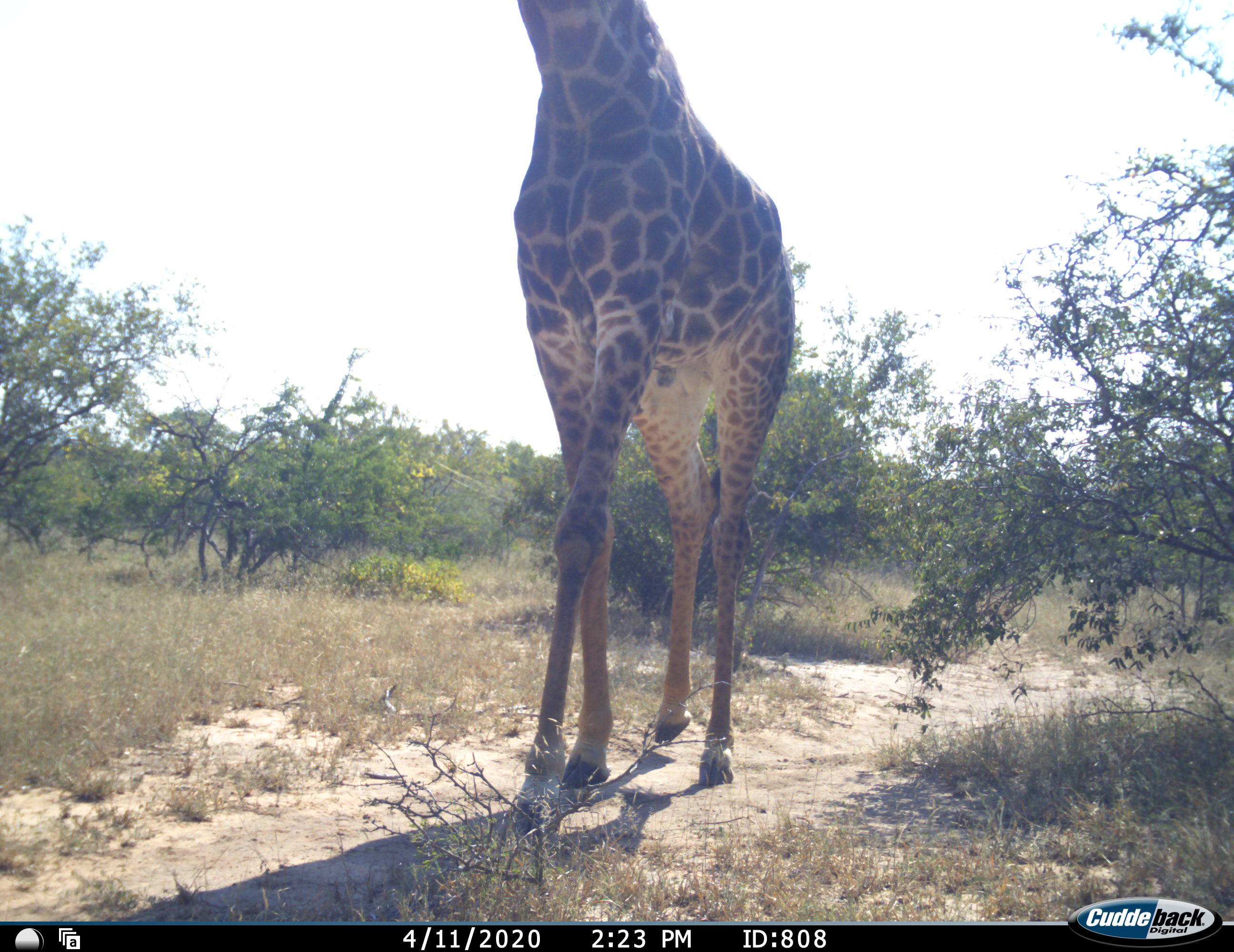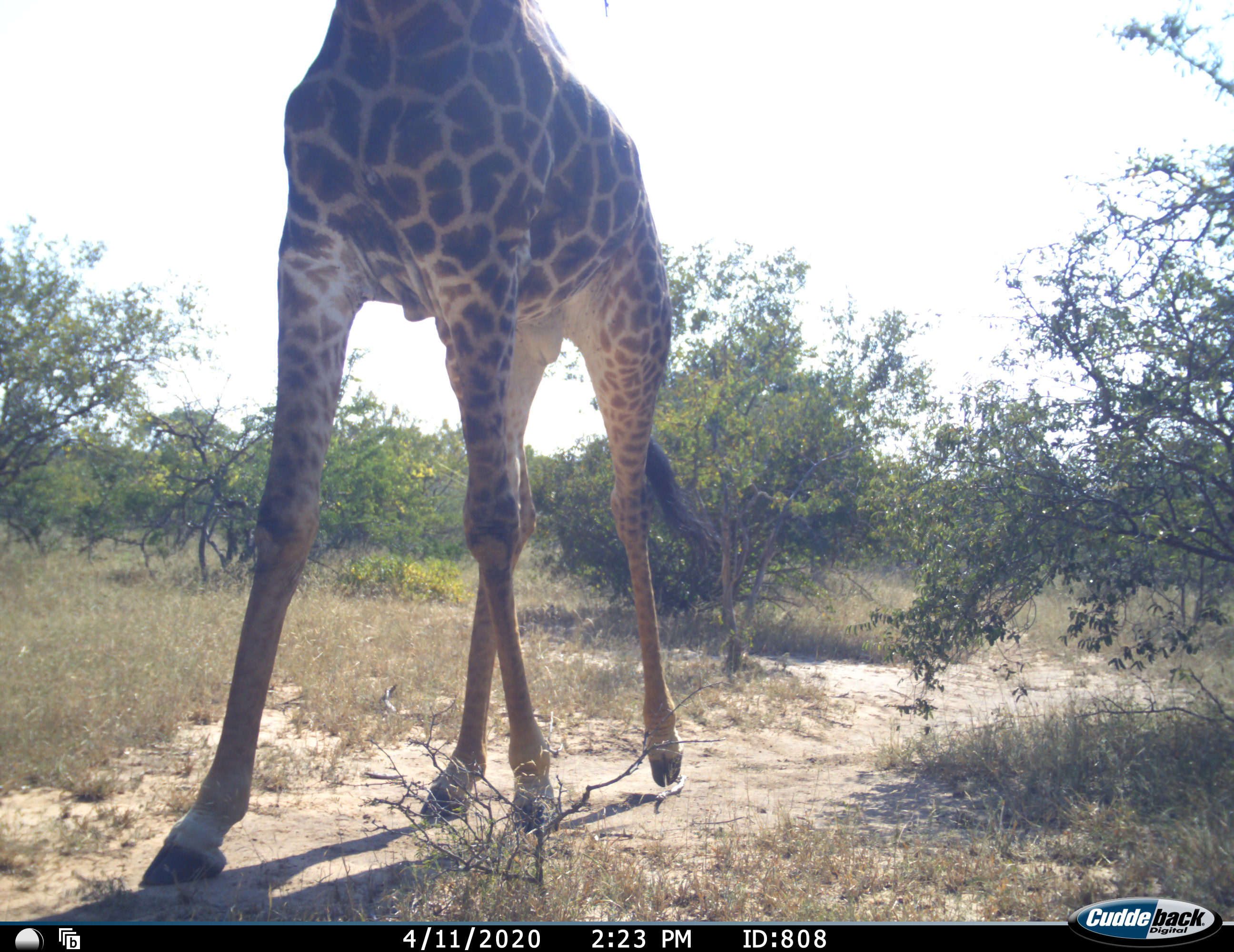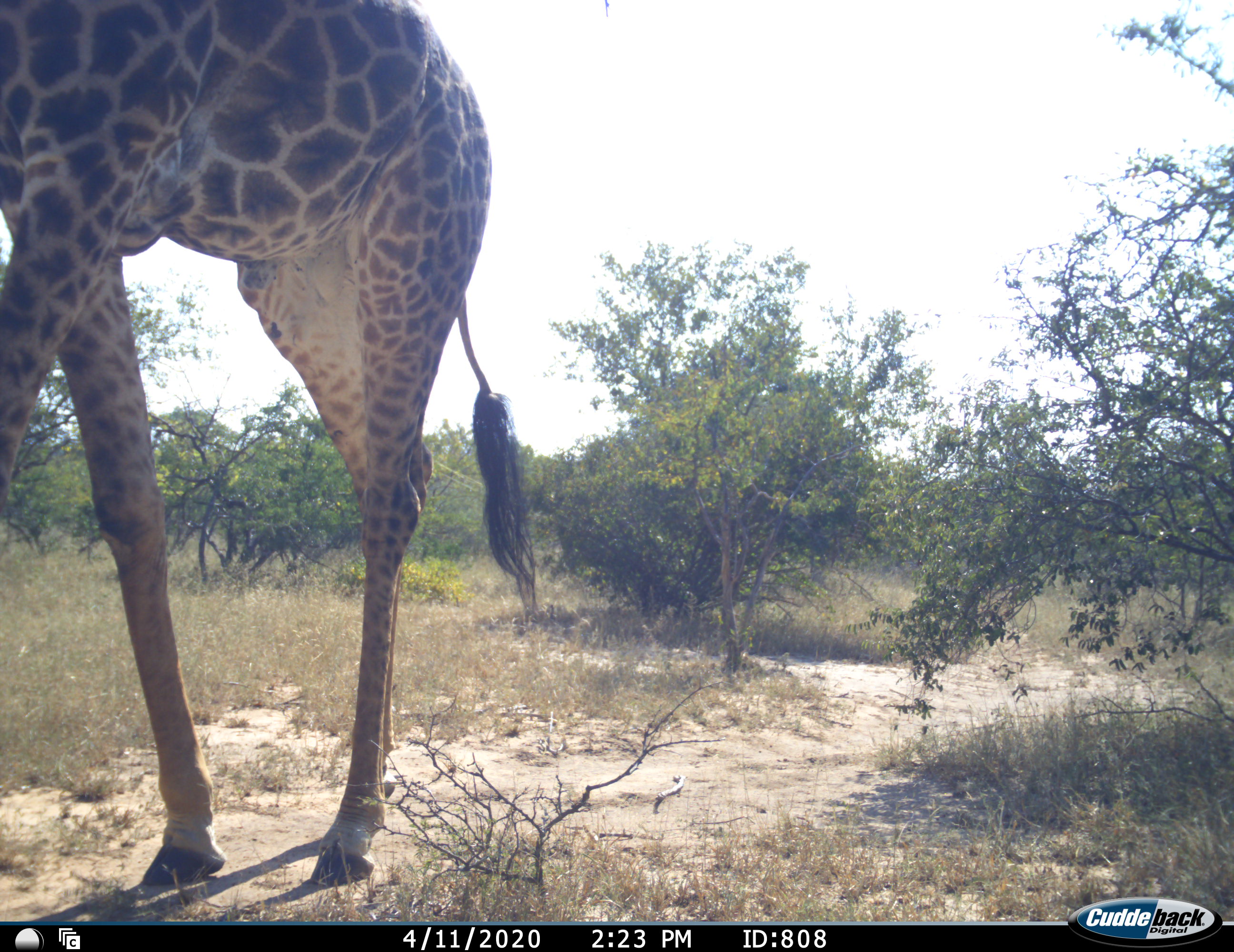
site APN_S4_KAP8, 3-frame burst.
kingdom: Animalia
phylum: Chordata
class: Mammalia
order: Artiodactyla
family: Giraffidae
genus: Giraffa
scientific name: Giraffa camelopardalis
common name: giraffe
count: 1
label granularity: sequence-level